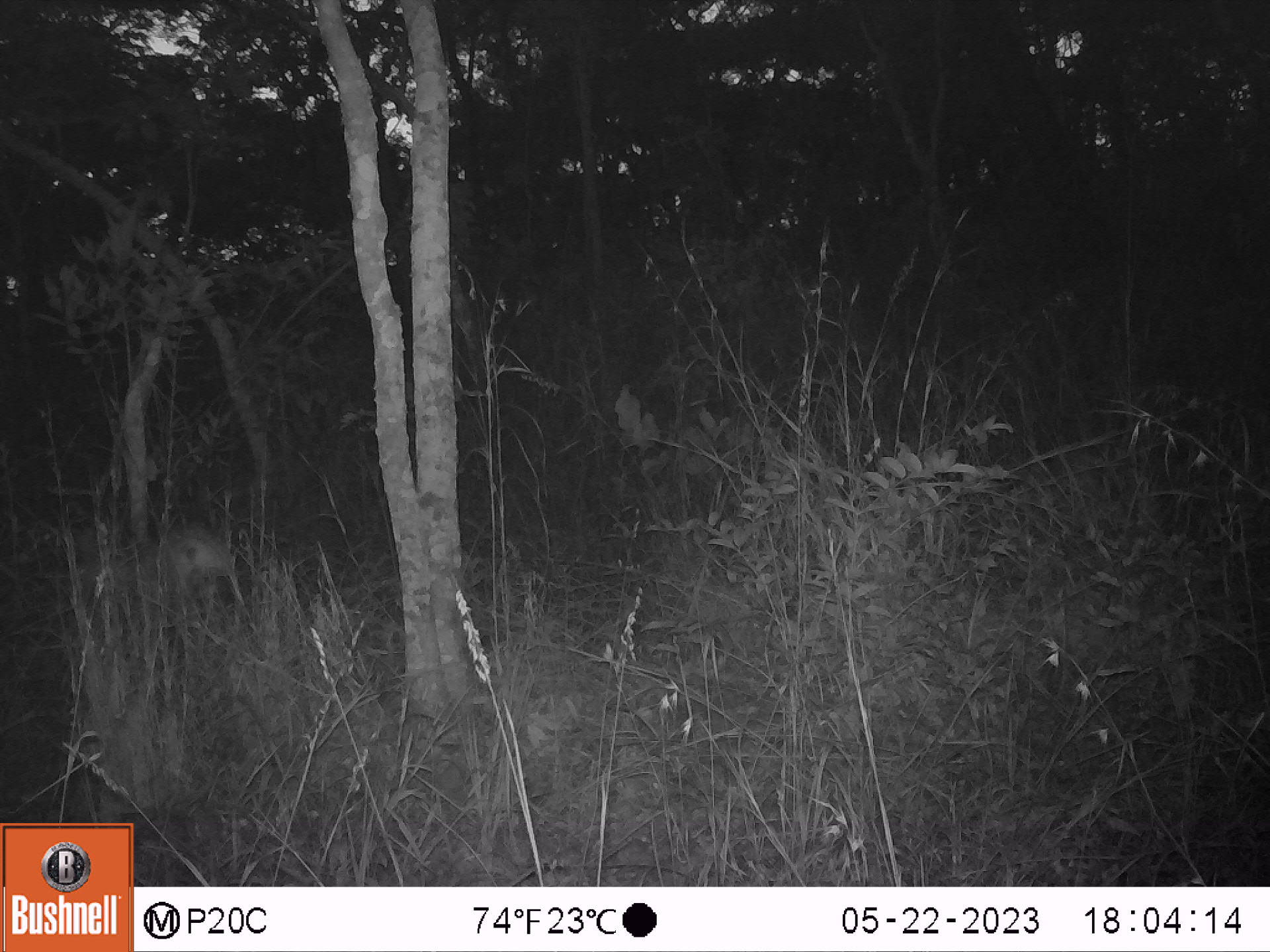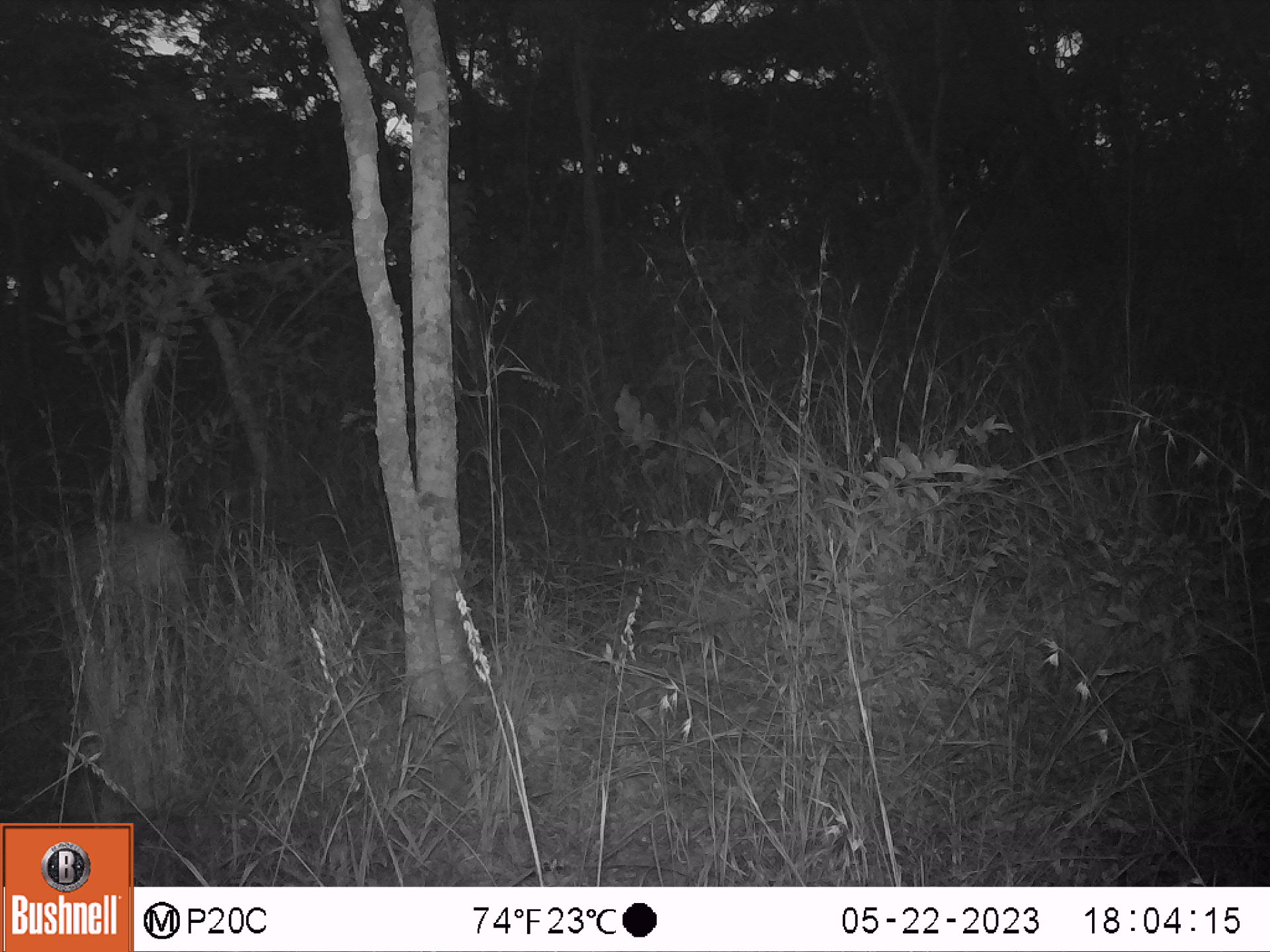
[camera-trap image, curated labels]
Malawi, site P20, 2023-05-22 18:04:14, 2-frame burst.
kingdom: Animalia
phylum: Chordata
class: Mammalia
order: Artiodactyla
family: Bovidae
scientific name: Antilopinae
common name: small antelope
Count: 1.